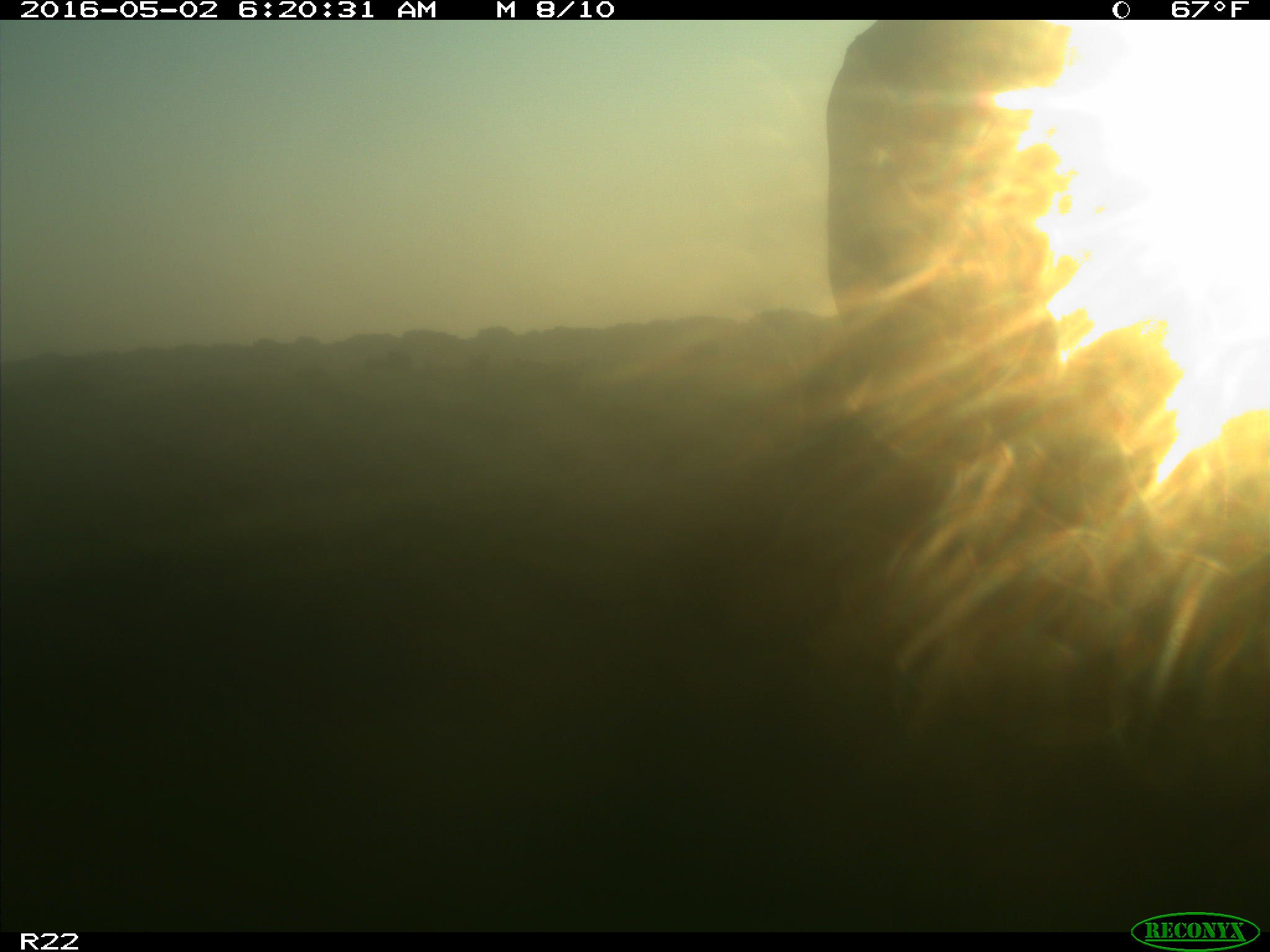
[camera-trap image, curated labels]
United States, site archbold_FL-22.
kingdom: Animalia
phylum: Chordata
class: Mammalia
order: Artiodactyla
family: Bovidae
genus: Bos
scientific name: Bos taurus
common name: domestic cow